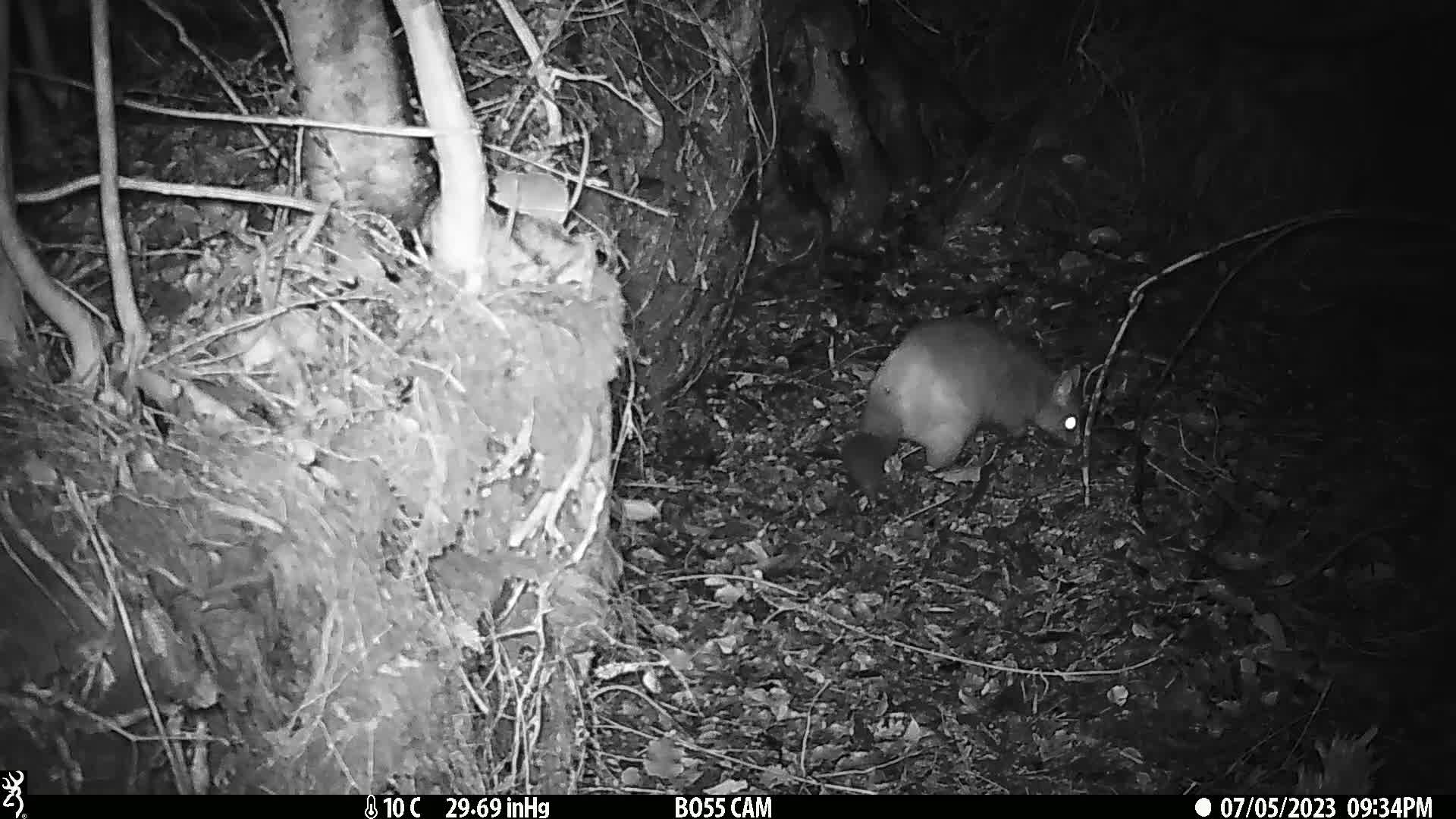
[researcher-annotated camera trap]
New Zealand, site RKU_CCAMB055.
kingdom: Animalia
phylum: Chordata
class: Mammalia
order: Diprotodontia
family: Phalangeridae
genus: Trichosurus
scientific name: Trichosurus vulpecula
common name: common brushtail possum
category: possum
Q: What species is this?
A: Possum (common brushtail possum) (Trichosurus vulpecula).